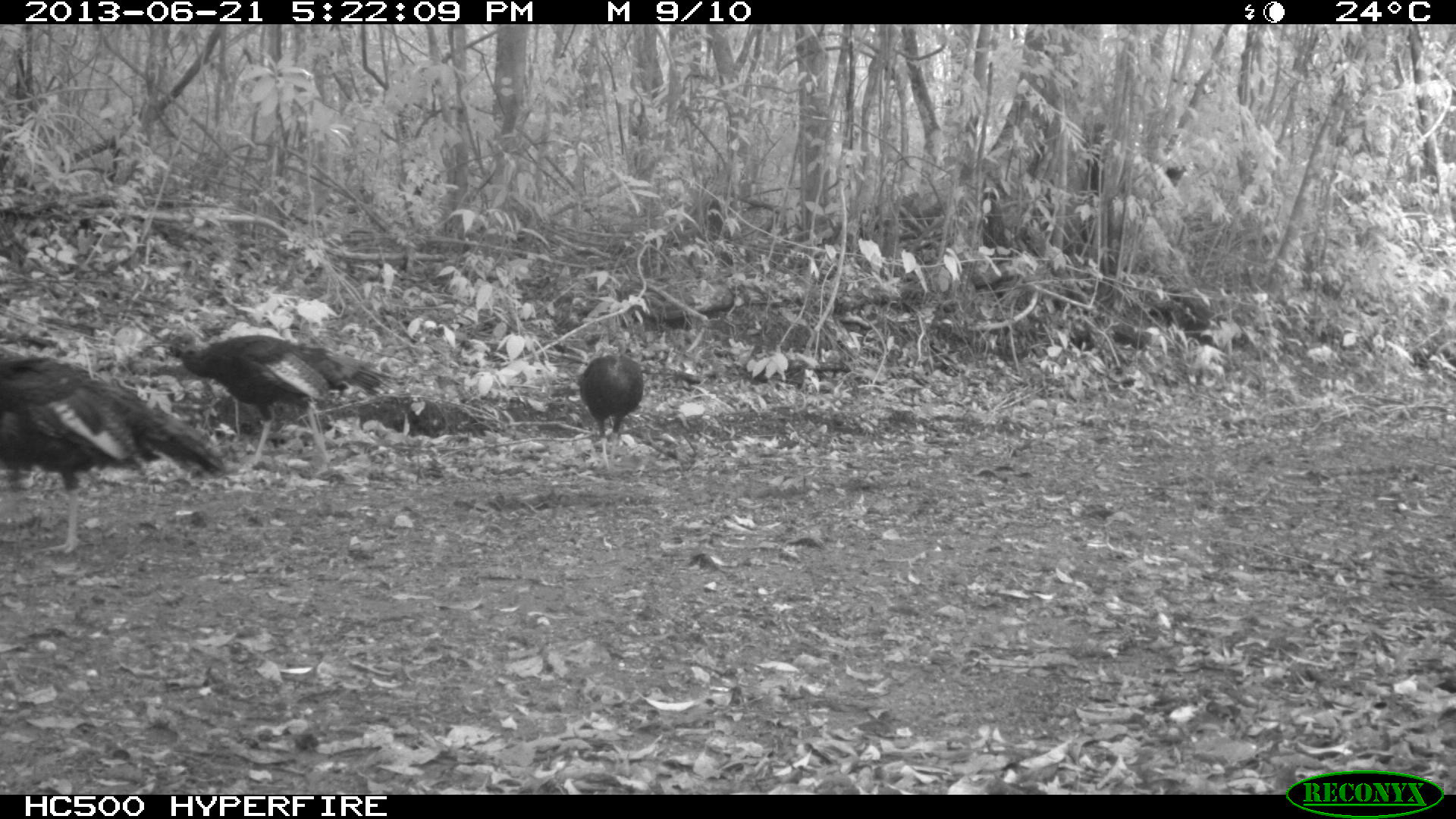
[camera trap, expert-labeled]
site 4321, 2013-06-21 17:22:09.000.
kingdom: Animalia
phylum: Chordata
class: Aves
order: Galliformes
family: Phasianidae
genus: Meleagris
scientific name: Meleagris ocellata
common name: ocellated turkey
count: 3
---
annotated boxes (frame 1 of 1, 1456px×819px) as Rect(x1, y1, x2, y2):
meleagris ocellata: Rect(0, 354, 232, 552); Rect(141, 327, 402, 465); Rect(572, 331, 645, 465)